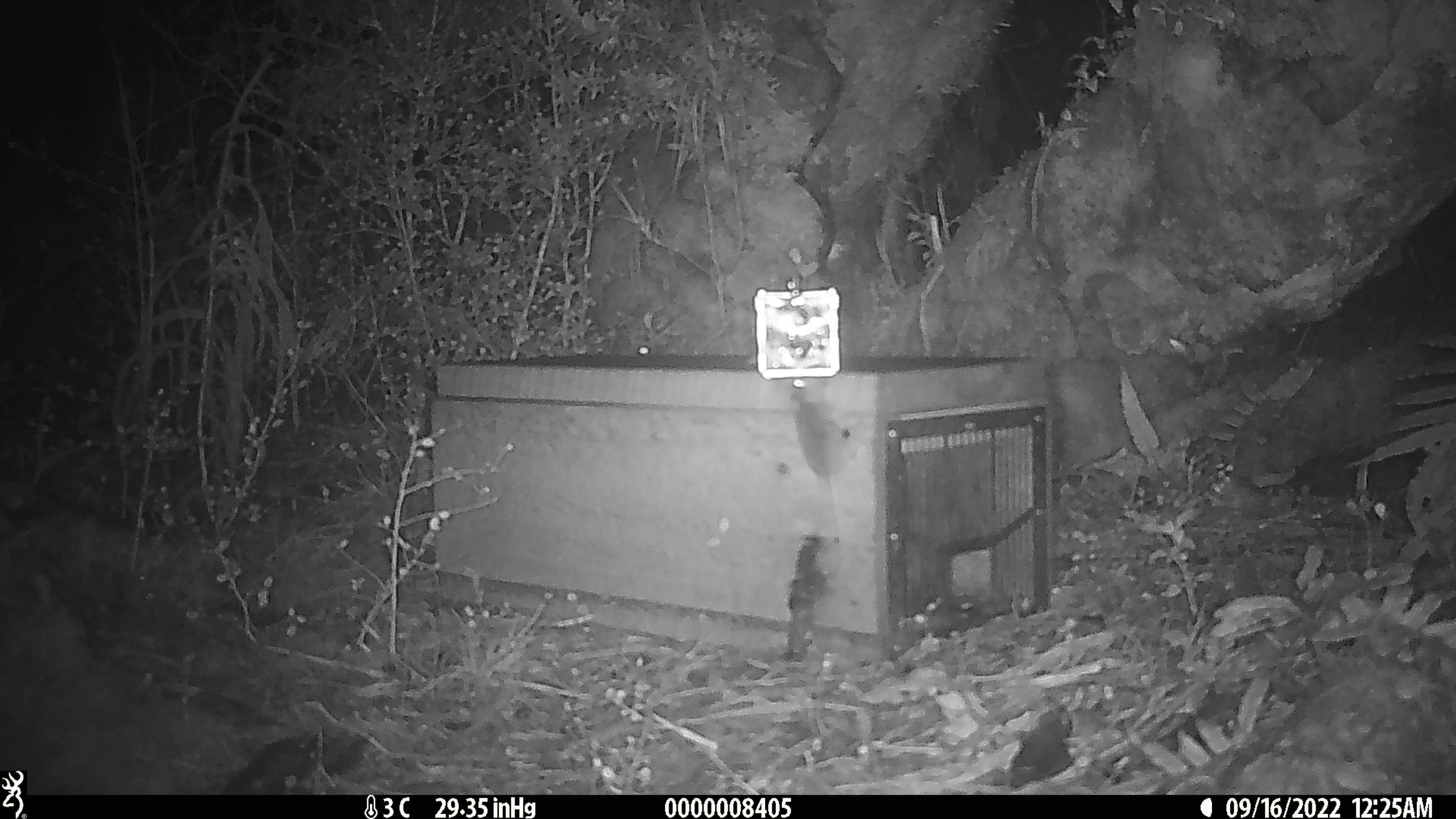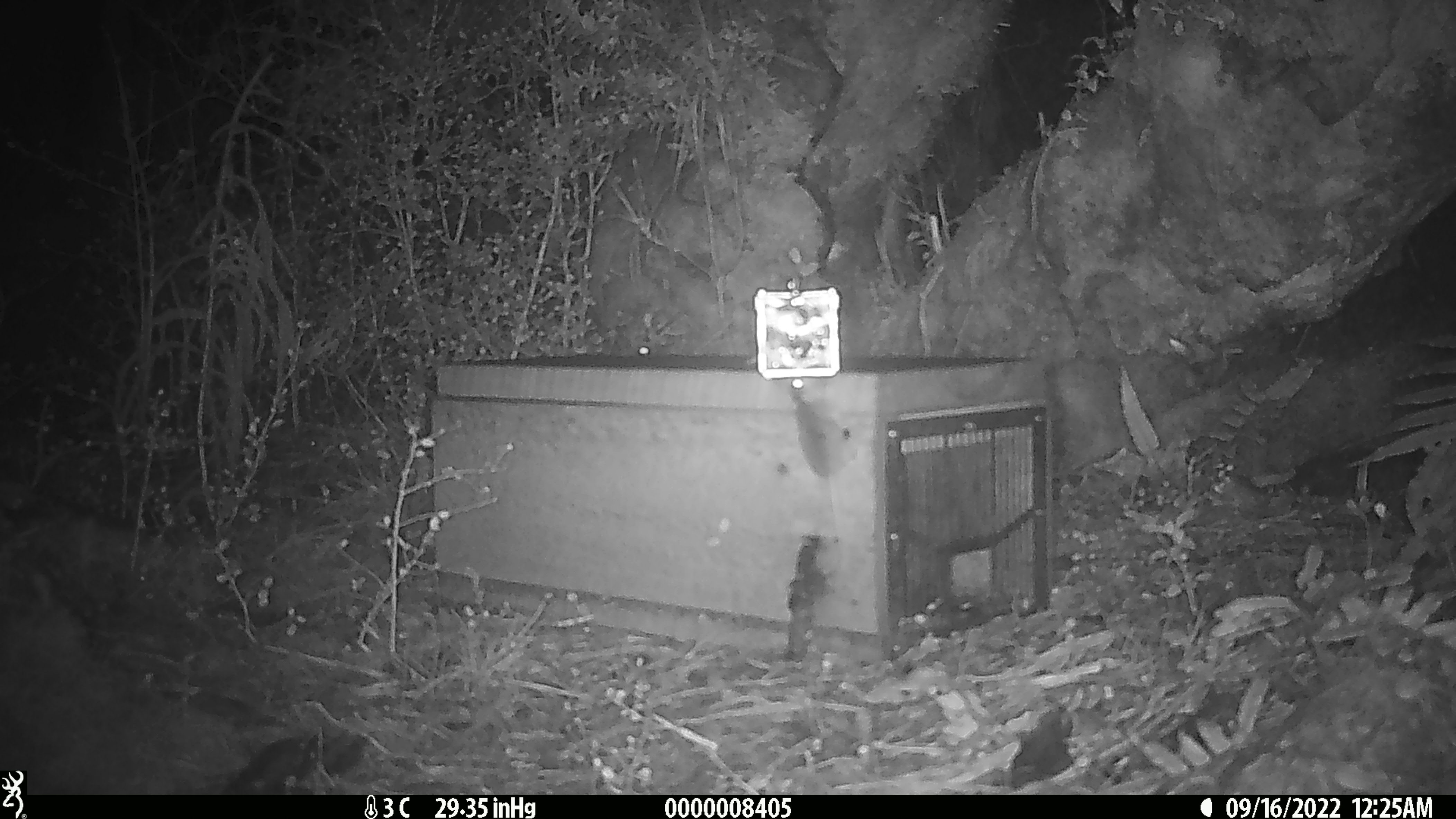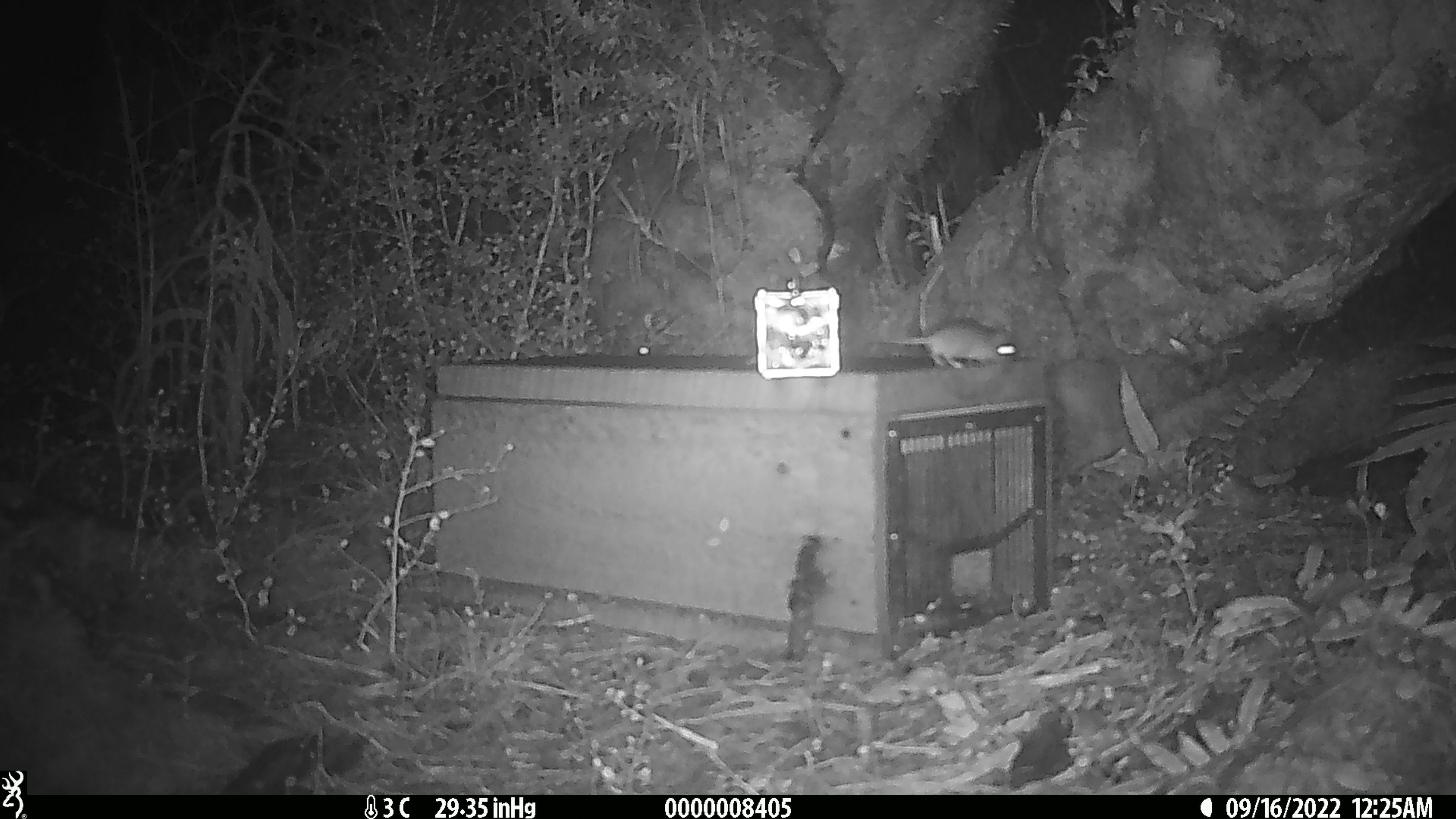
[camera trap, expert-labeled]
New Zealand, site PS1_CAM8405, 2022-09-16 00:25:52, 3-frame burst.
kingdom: Animalia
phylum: Chordata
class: Mammalia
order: Rodentia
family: Muridae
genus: Mus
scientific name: Mus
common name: mouse